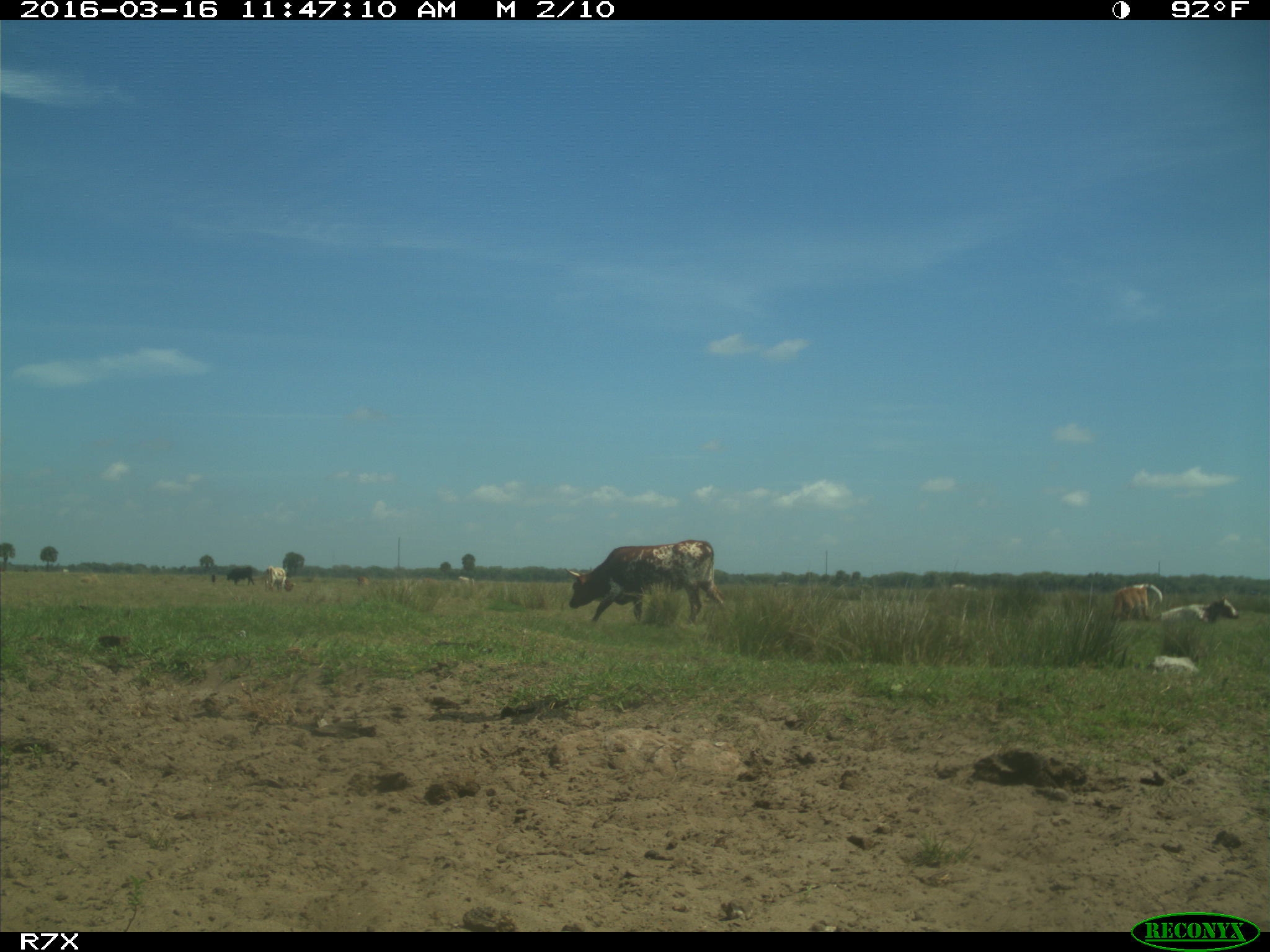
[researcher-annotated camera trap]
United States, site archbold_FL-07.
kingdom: Animalia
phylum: Chordata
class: Mammalia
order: Artiodactyla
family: Bovidae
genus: Bos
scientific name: Bos taurus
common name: domestic cow